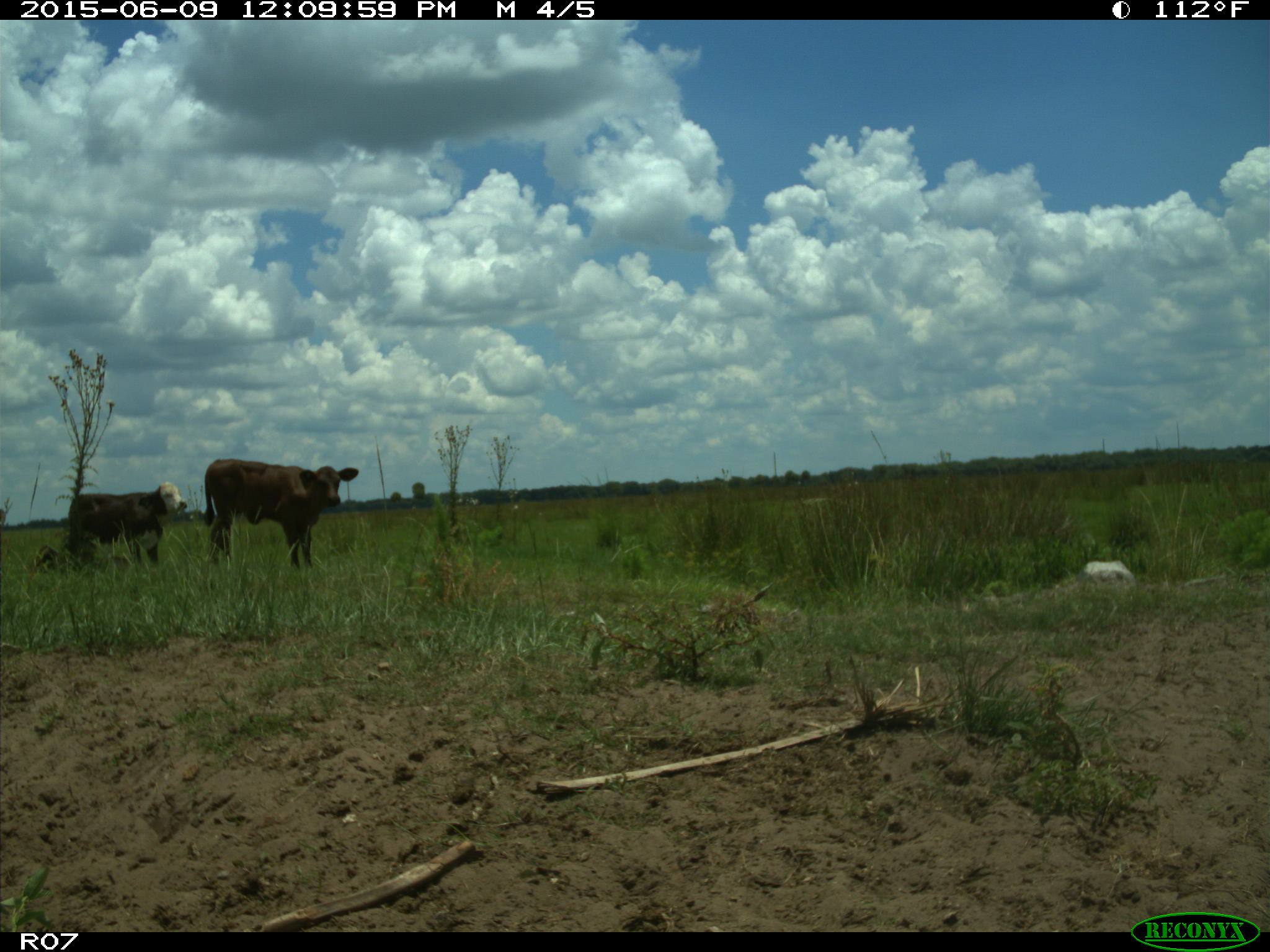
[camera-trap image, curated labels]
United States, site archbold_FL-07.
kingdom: Animalia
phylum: Chordata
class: Mammalia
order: Artiodactyla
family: Bovidae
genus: Bos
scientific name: Bos taurus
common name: domestic cow